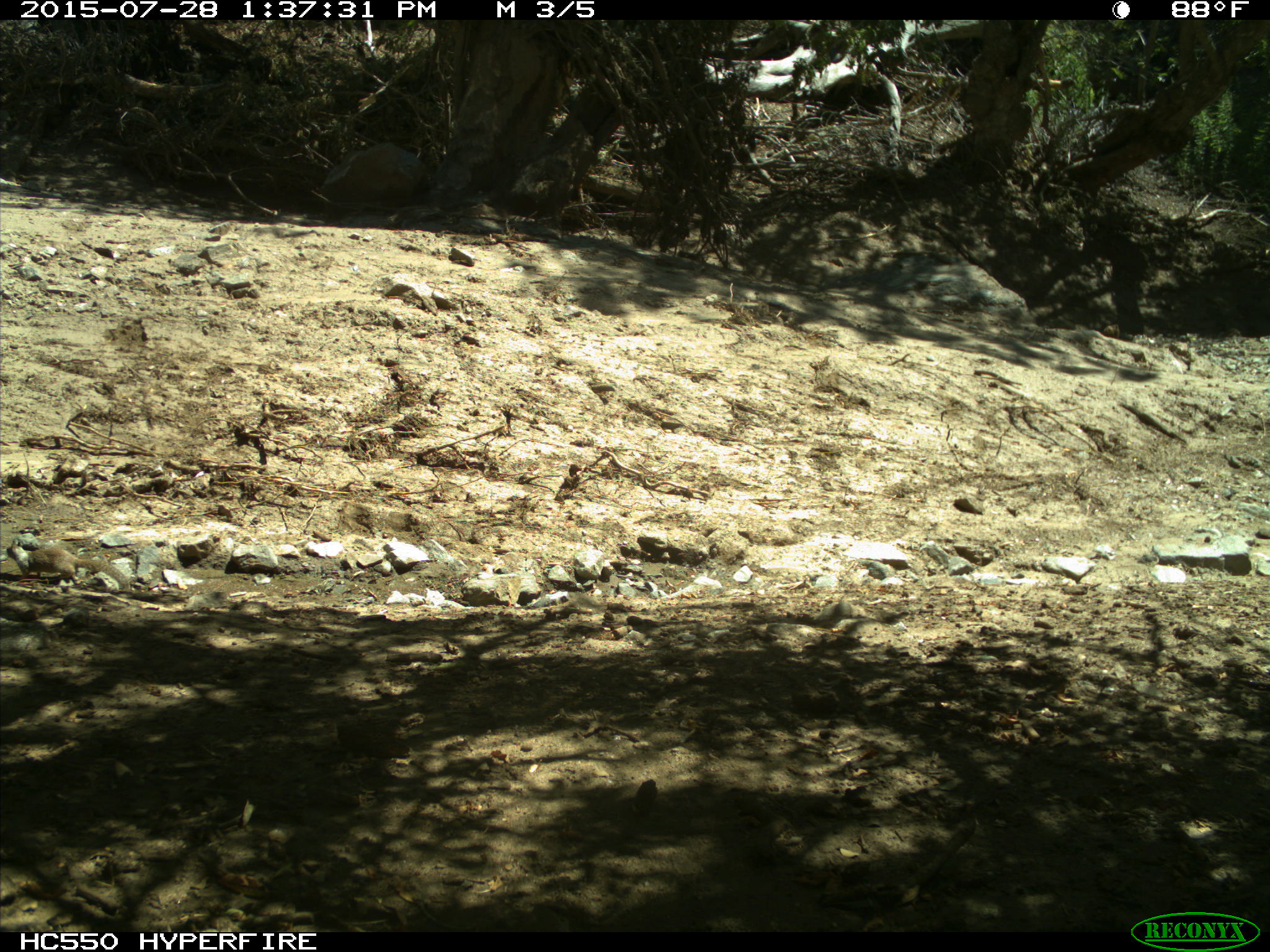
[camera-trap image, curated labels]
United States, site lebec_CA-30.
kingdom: Animalia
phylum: Chordata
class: Mammalia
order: Rodentia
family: Sciuridae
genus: Otospermophilus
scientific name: Otospermophilus beecheyi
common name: california ground squirrel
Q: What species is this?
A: Otospermophilus beecheyi (california ground squirrel).